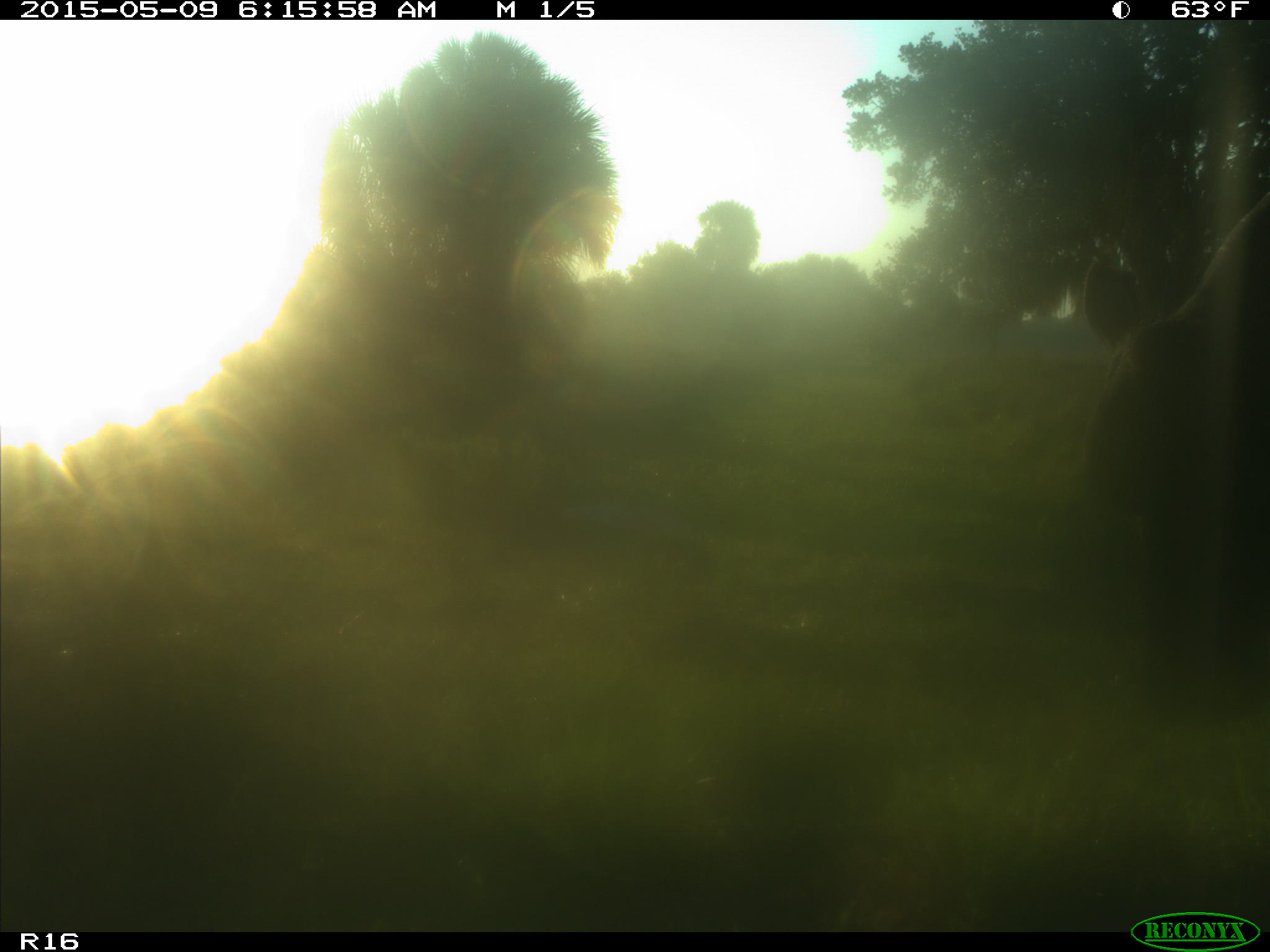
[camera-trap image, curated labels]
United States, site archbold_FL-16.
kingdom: Animalia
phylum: Chordata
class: Mammalia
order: Artiodactyla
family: Bovidae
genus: Bos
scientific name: Bos taurus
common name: domestic cow